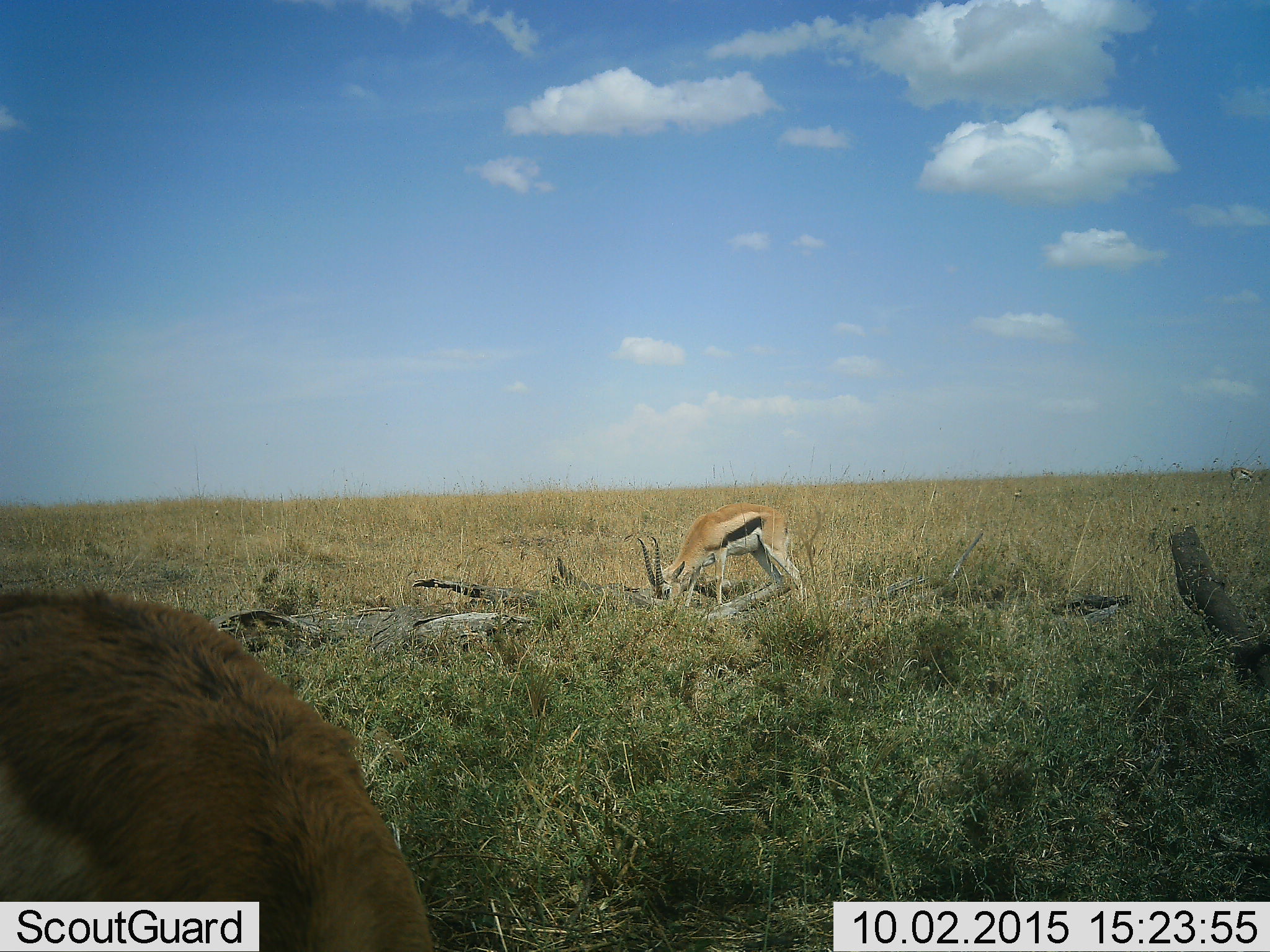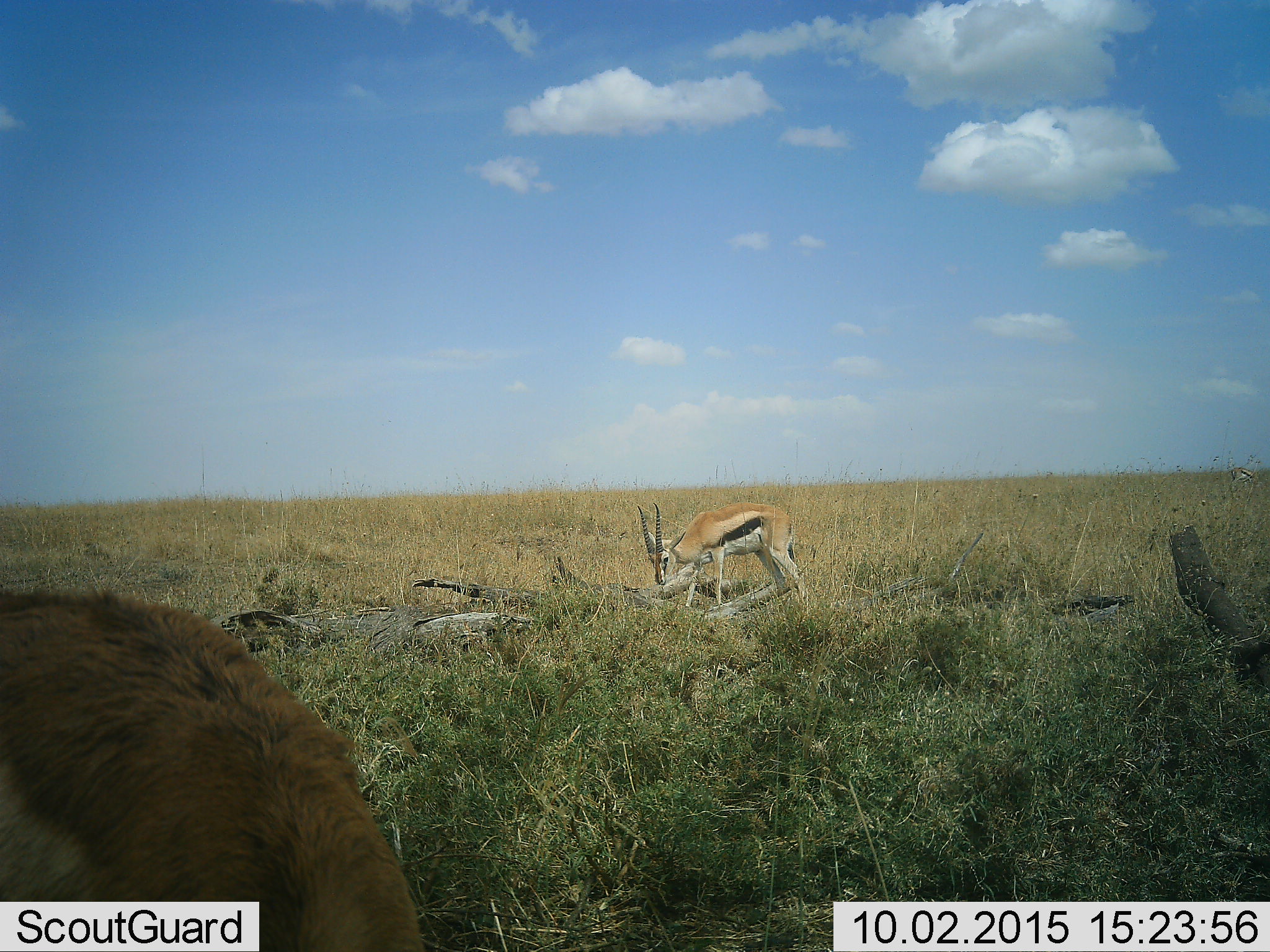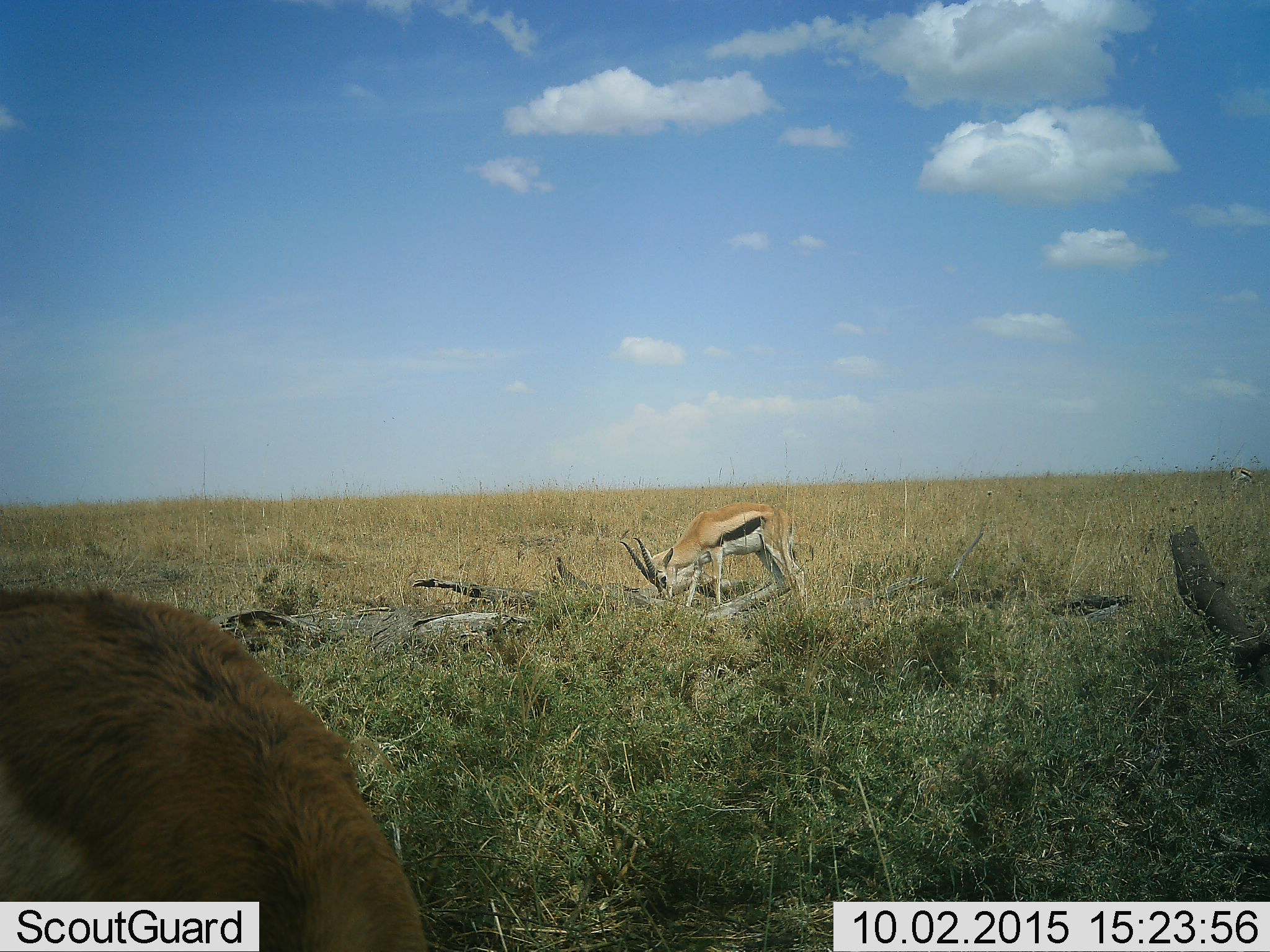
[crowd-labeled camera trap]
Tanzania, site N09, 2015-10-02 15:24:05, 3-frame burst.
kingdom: Animalia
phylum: Chordata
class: Mammalia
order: Artiodactyla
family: Bovidae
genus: Eudorcas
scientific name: Eudorcas thomsonii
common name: thomson's gazelle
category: gazellethomsons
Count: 2.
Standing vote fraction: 25%.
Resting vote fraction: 0%.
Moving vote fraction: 0%.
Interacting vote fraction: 0%.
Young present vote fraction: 0%.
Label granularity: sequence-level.